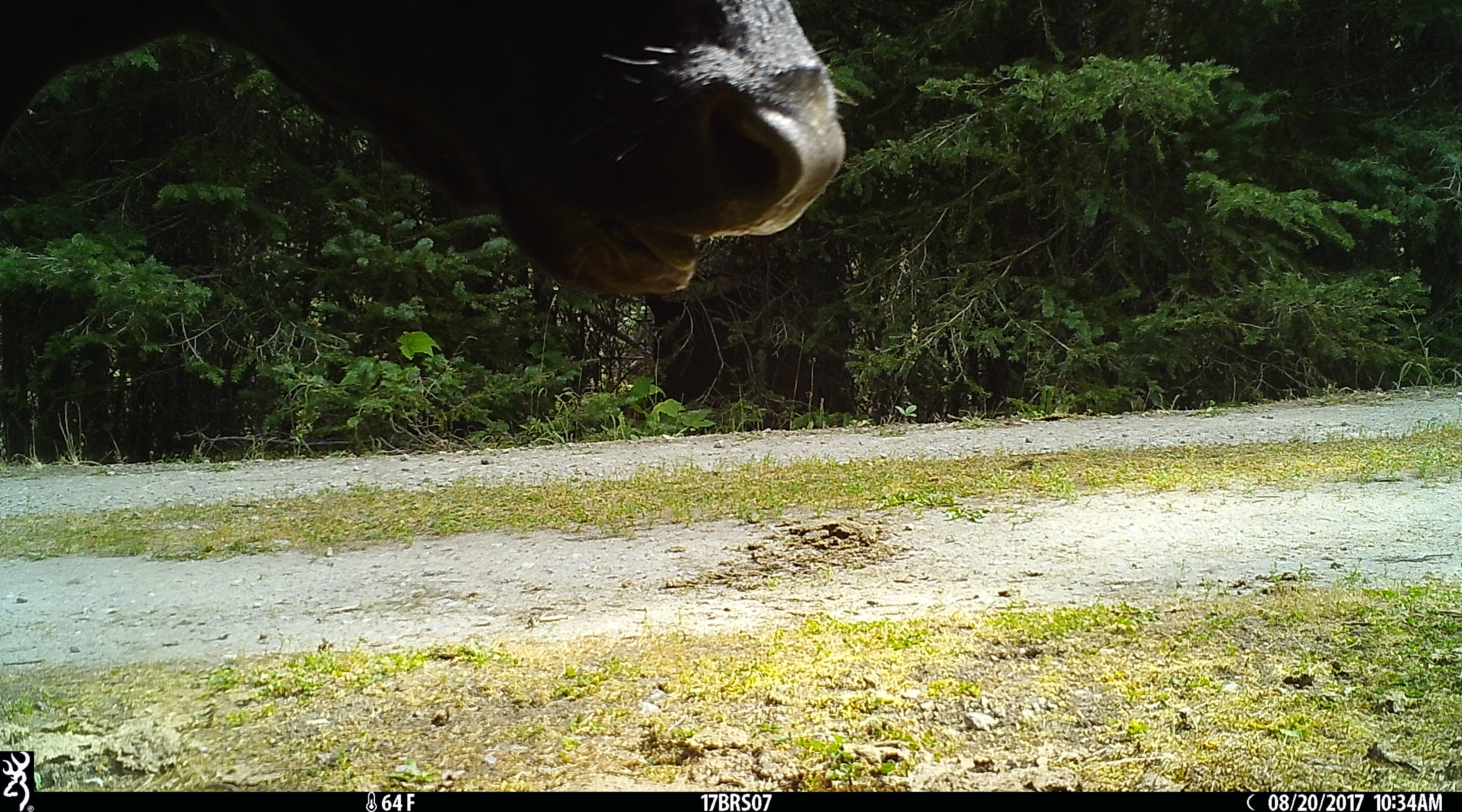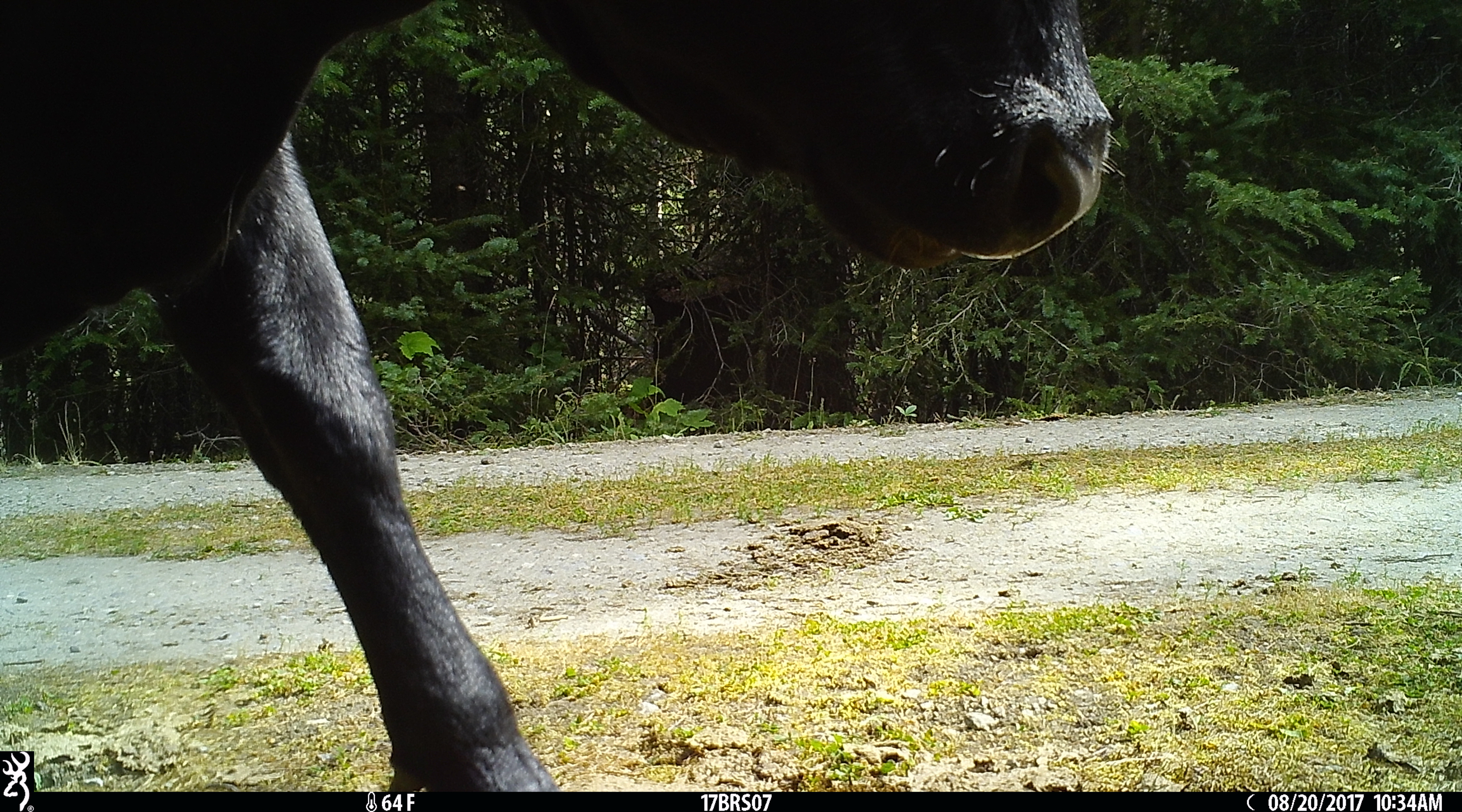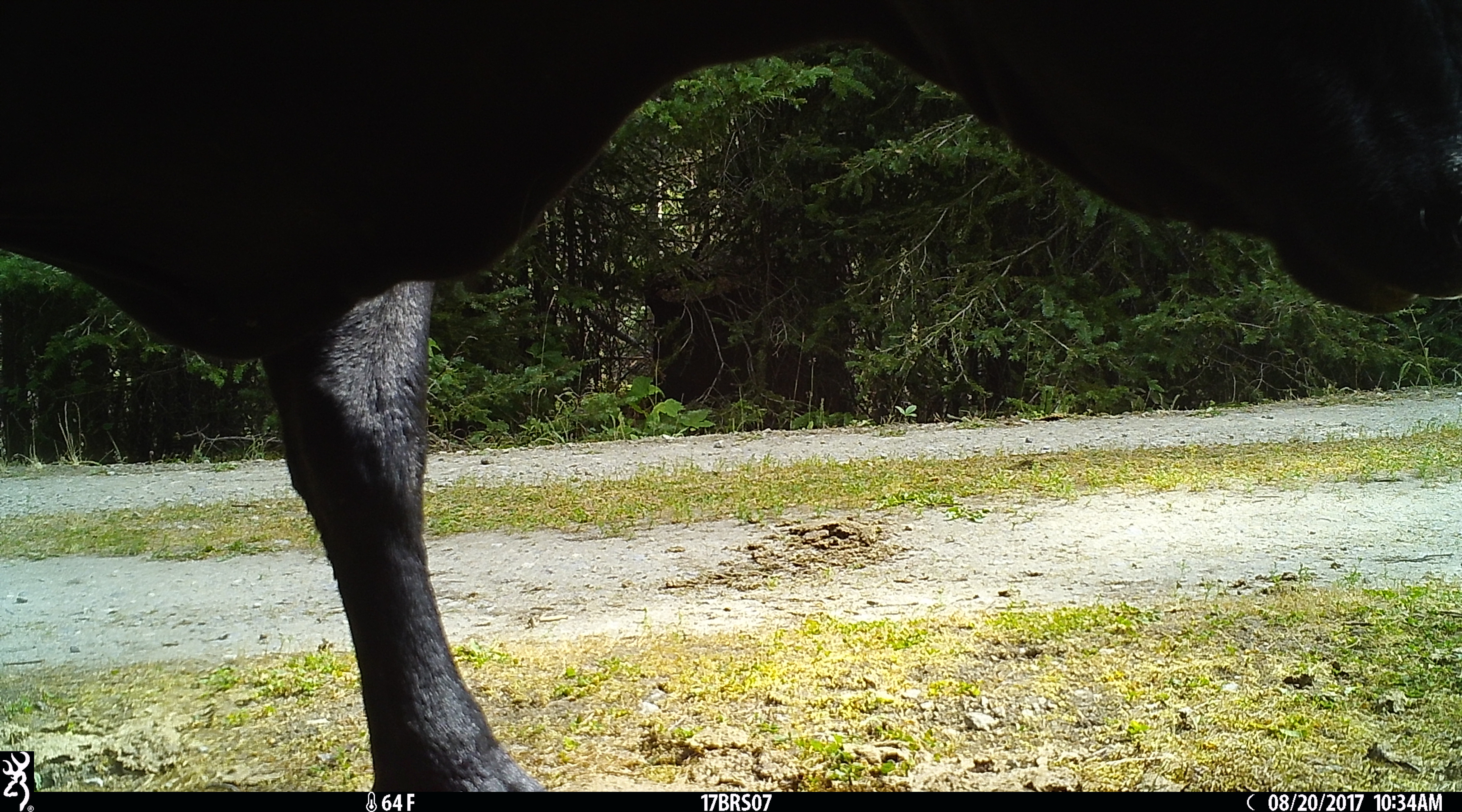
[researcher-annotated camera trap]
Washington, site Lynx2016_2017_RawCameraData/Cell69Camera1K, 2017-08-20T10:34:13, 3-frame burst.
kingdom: Animalia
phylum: Chordata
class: Mammalia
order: Artiodactyla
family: Bovidae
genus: Bos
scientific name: Bos taurus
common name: domestic cattle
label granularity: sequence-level